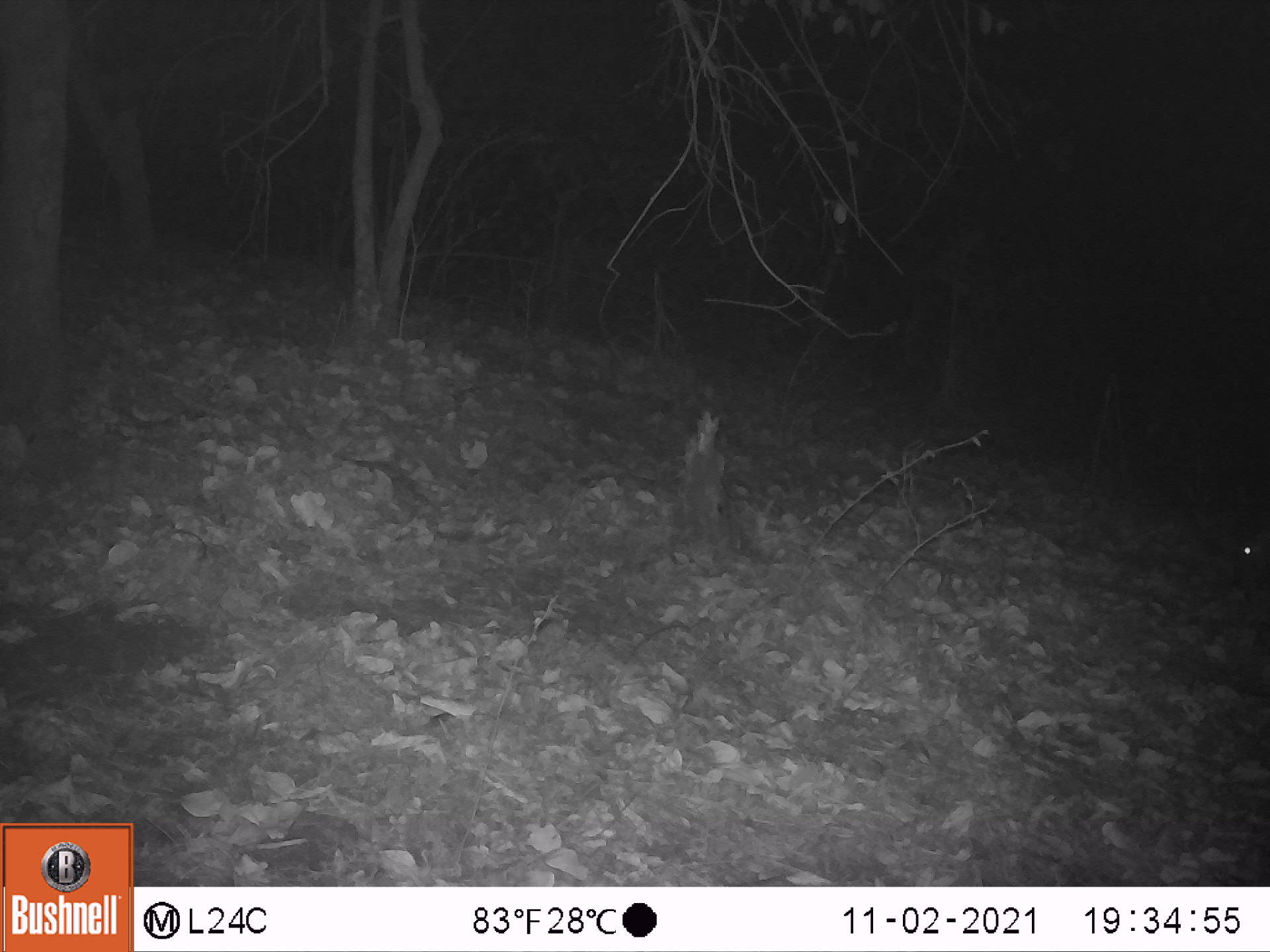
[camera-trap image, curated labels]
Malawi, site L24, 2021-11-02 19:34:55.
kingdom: Animalia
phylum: Chordata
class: Mammalia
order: Artiodactyla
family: Bovidae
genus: Tragelaphus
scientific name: Tragelaphus sylvaticus sylvaticus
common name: cape bushbuck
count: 1